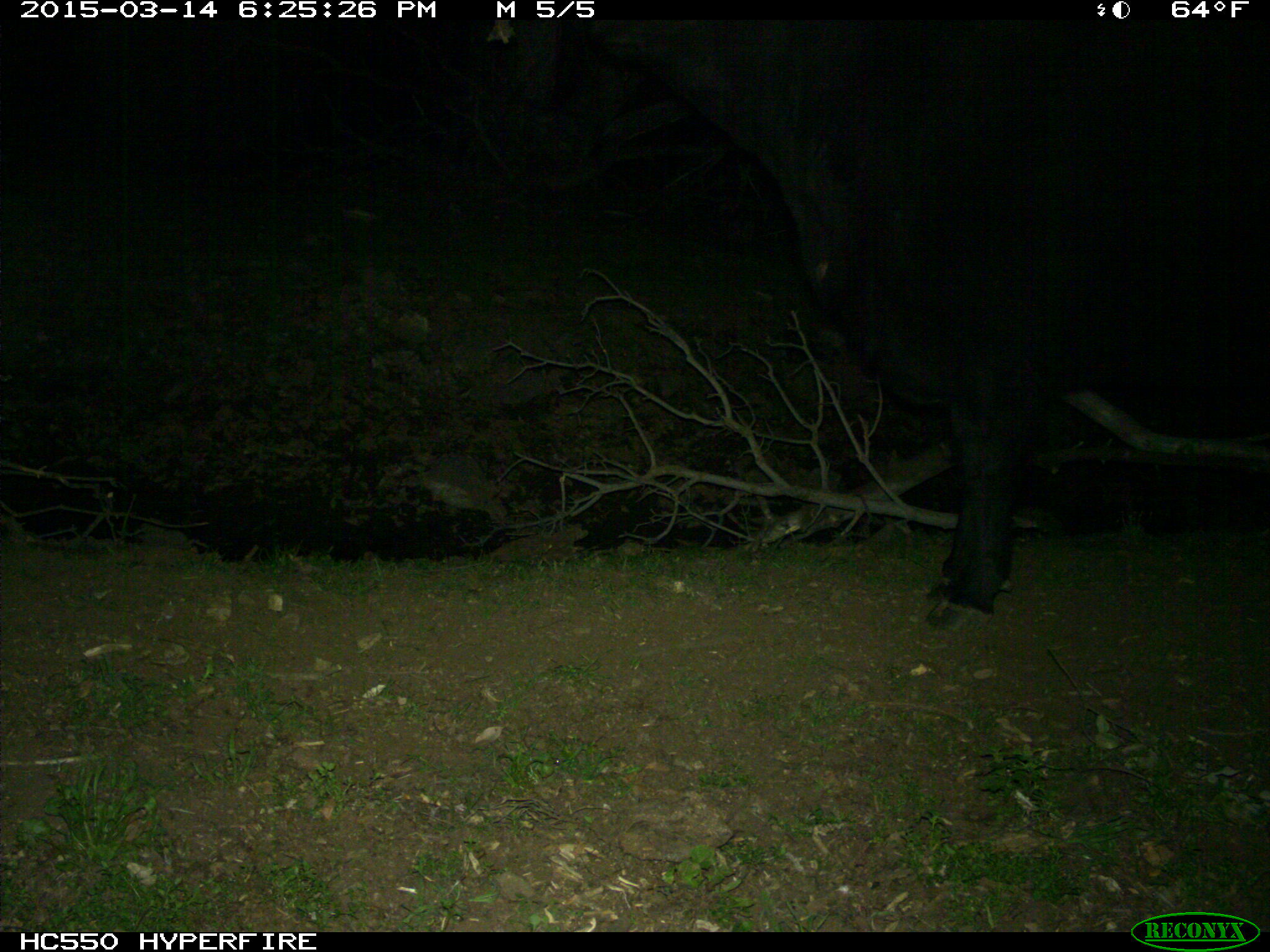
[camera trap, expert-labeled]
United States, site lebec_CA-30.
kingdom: Animalia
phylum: Chordata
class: Mammalia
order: Artiodactyla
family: Bovidae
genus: Bos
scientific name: Bos taurus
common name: domestic cow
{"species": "Bos taurus (domestic cow)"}